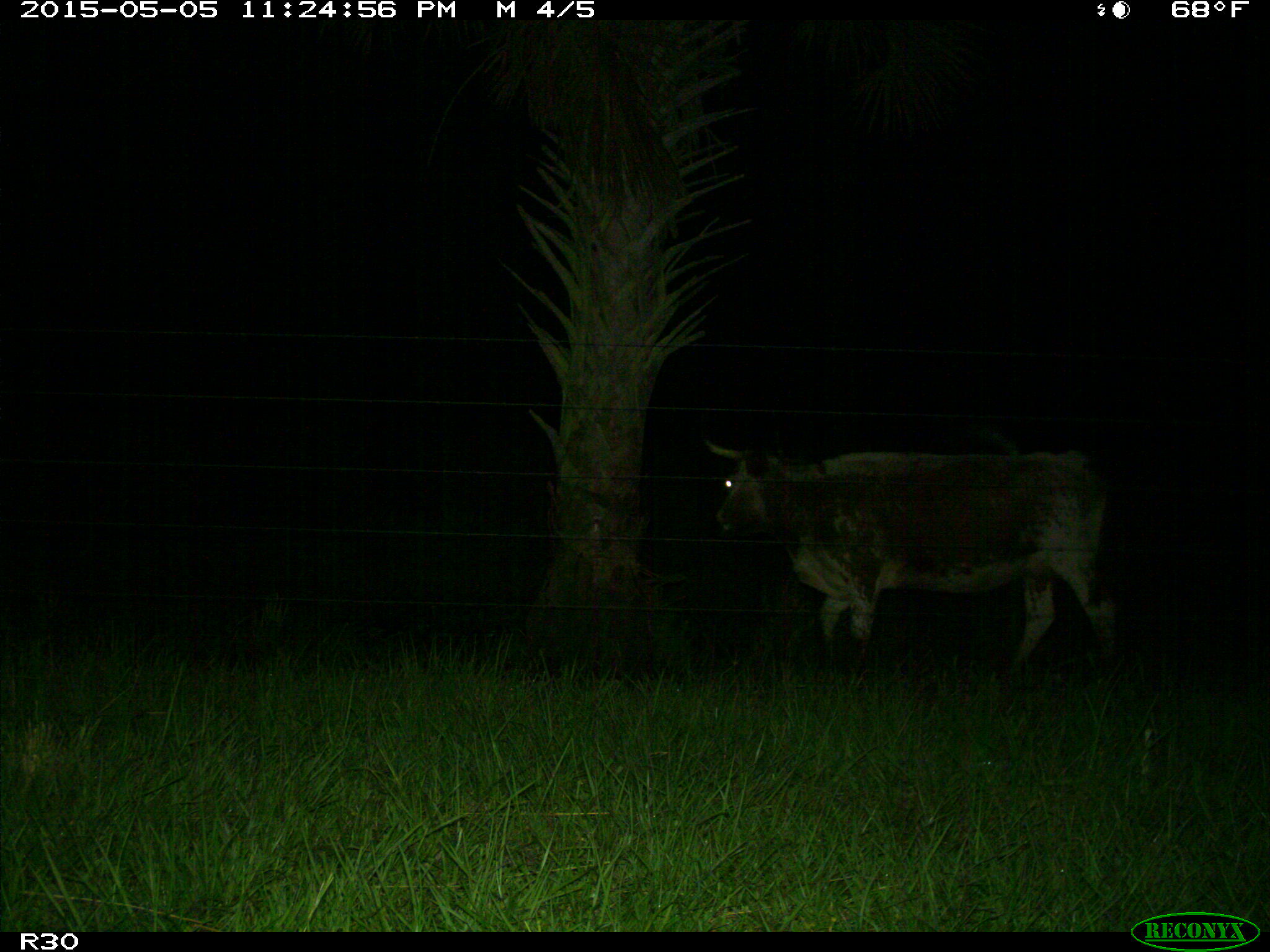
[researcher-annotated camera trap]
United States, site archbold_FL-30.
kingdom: Animalia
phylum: Chordata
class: Mammalia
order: Artiodactyla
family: Bovidae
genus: Bos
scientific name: Bos taurus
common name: domestic cow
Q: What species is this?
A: Bos taurus (domestic cow).